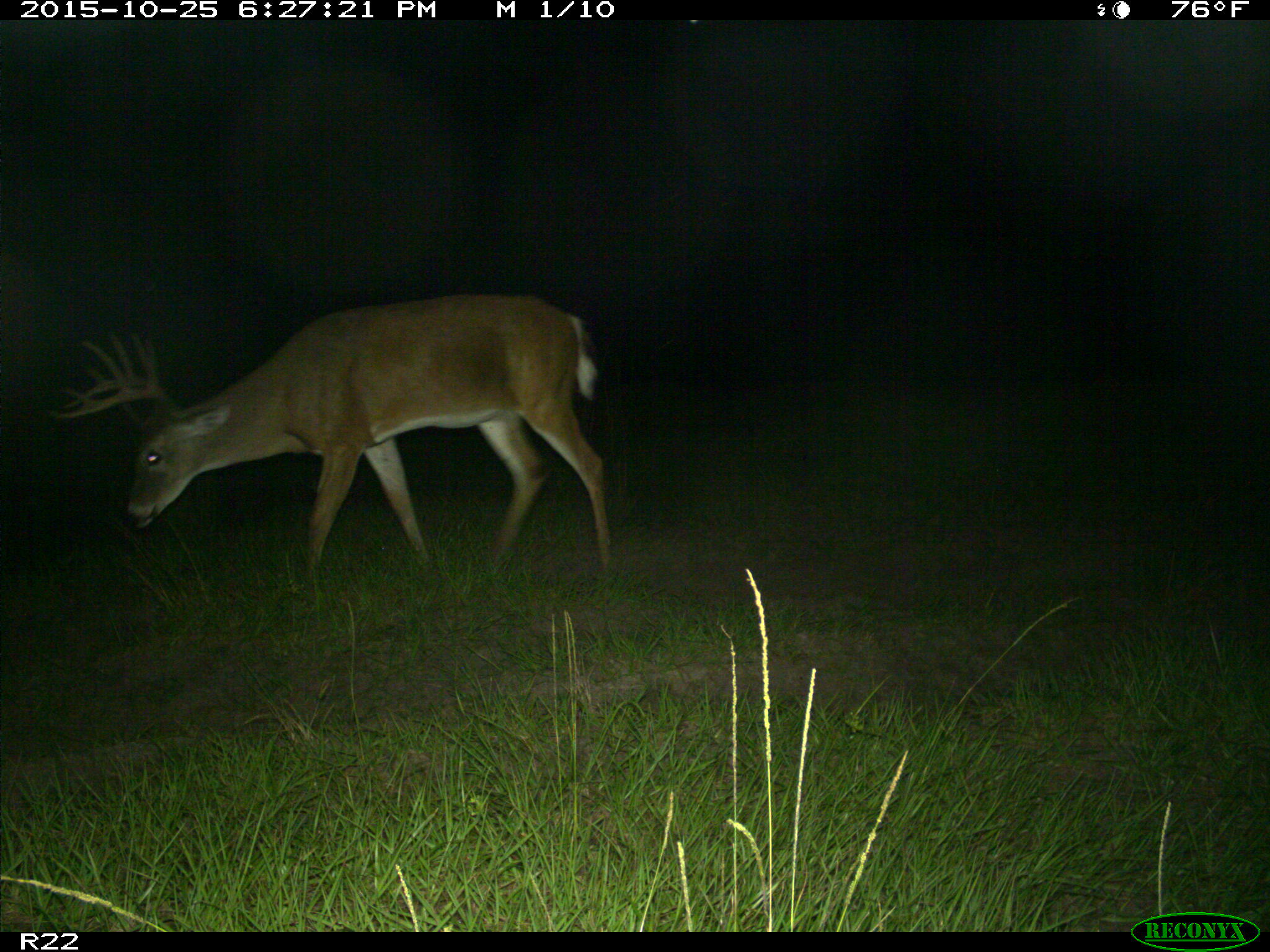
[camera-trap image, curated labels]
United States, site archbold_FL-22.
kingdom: Animalia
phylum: Chordata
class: Mammalia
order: Artiodactyla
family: Cervidae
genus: Odocoileus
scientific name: Odocoileus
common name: deer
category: unidentified deer